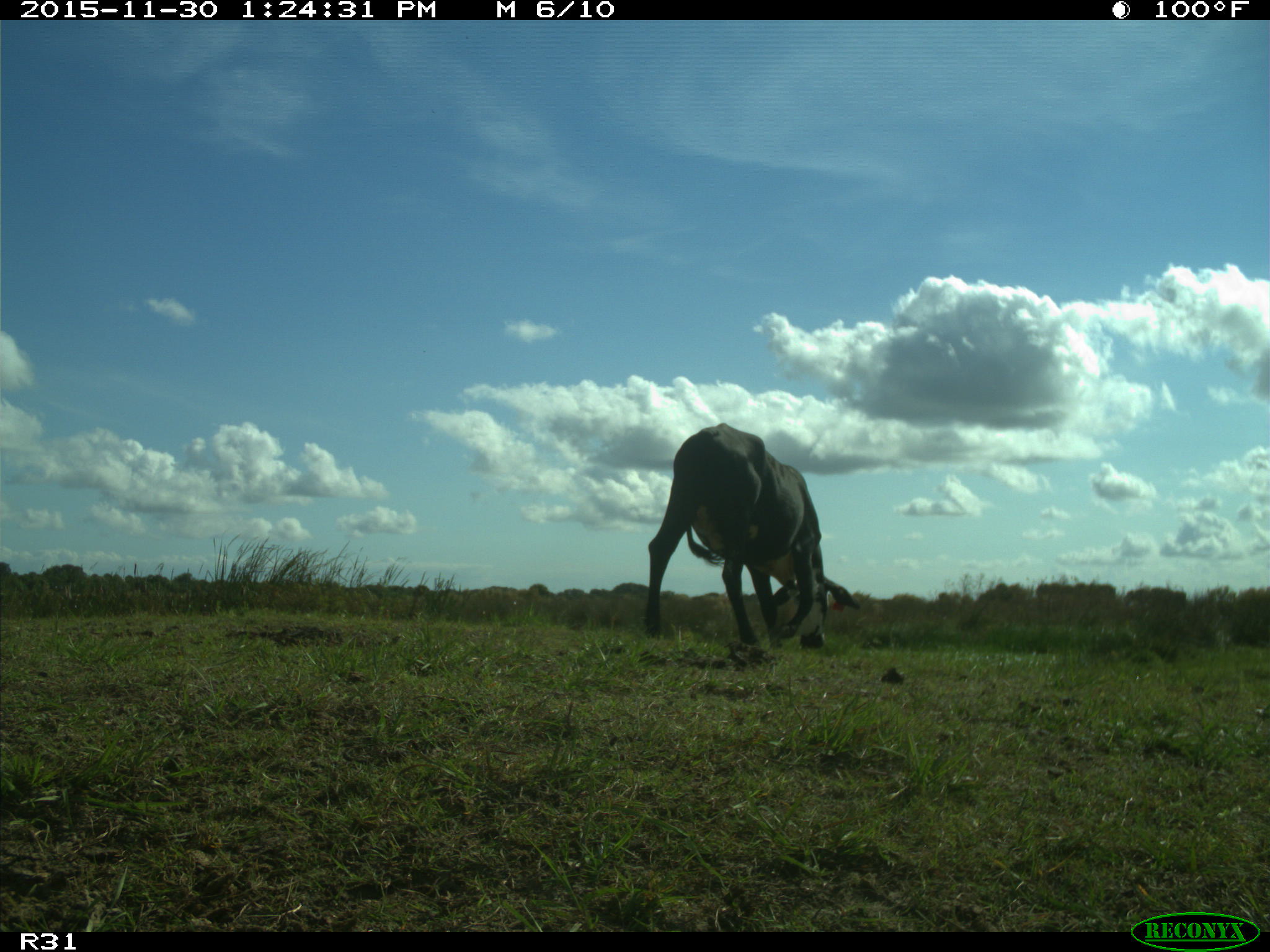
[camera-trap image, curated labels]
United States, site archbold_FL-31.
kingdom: Animalia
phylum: Chordata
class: Mammalia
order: Artiodactyla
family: Bovidae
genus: Bos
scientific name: Bos taurus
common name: domestic cow